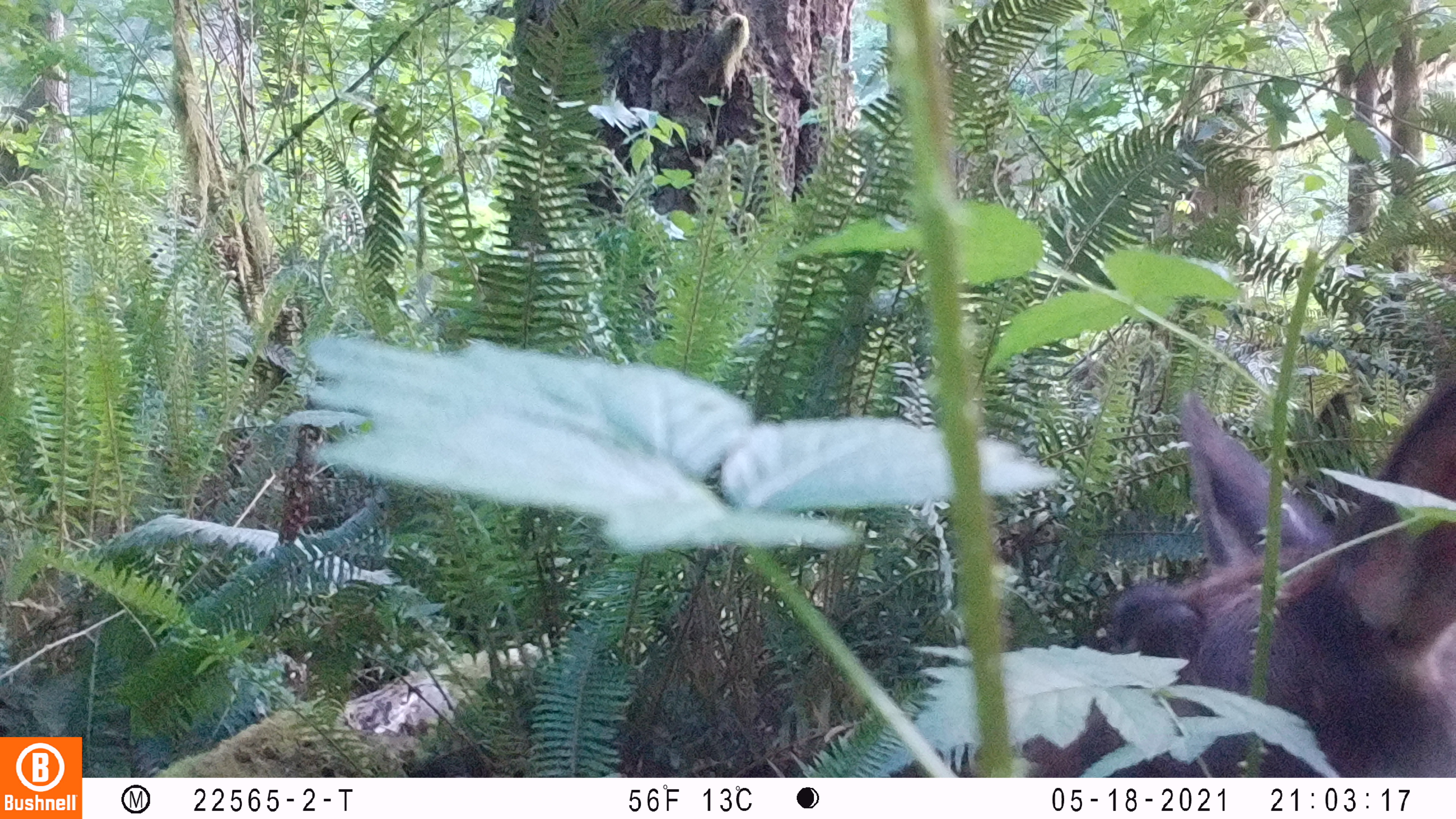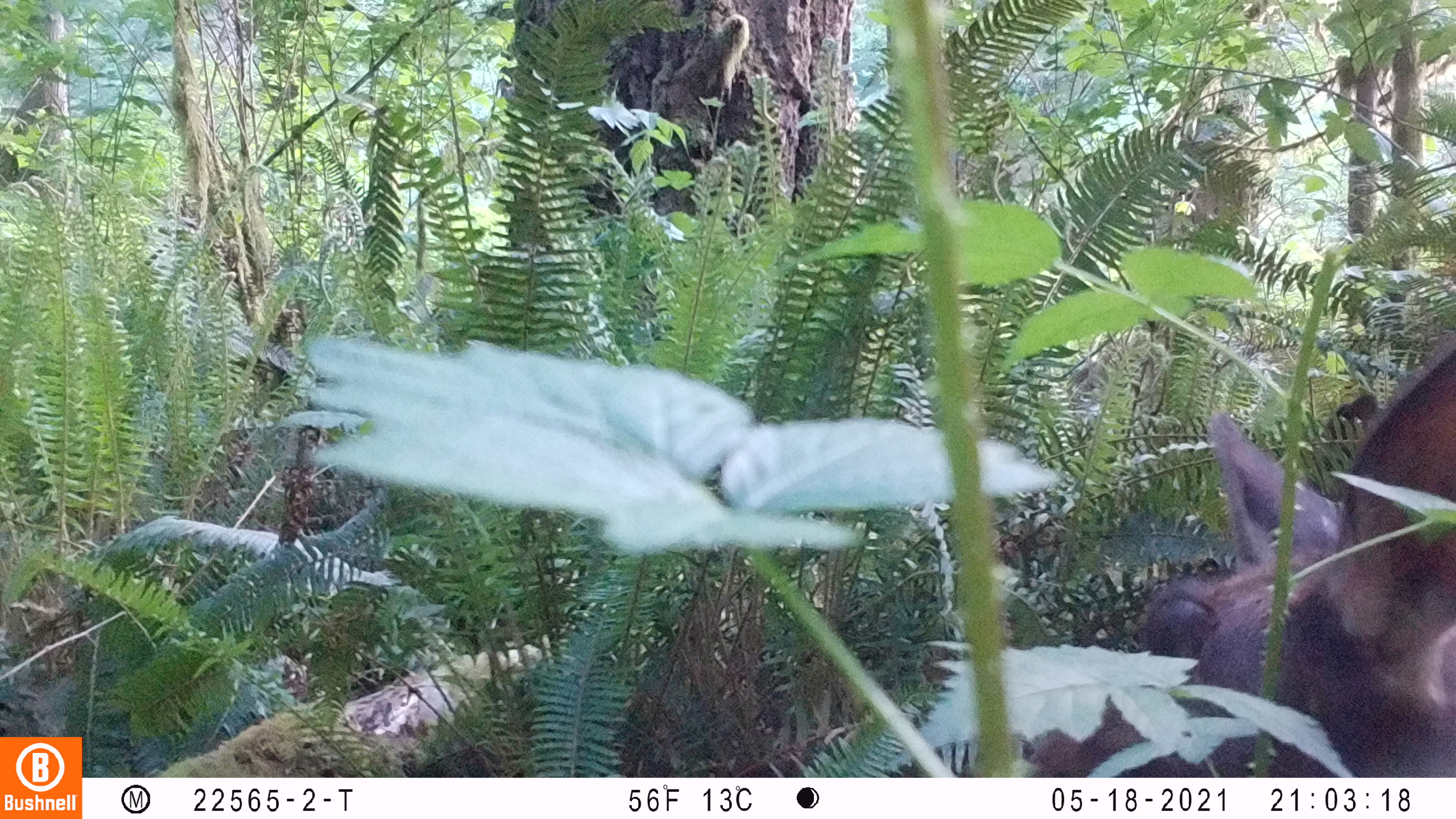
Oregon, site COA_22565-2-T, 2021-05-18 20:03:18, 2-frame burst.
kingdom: Animalia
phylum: Chordata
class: Mammalia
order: Artiodactyla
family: Cervidae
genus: Cervus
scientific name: Cervus canadensis roosevelti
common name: roosevelt elk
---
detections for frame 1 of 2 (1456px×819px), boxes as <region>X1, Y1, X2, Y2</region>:
roosevelt elk: <region>1078, 368, 1450, 654</region>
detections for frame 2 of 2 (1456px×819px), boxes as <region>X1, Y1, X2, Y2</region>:
roosevelt elk: <region>1125, 340, 1450, 648</region>